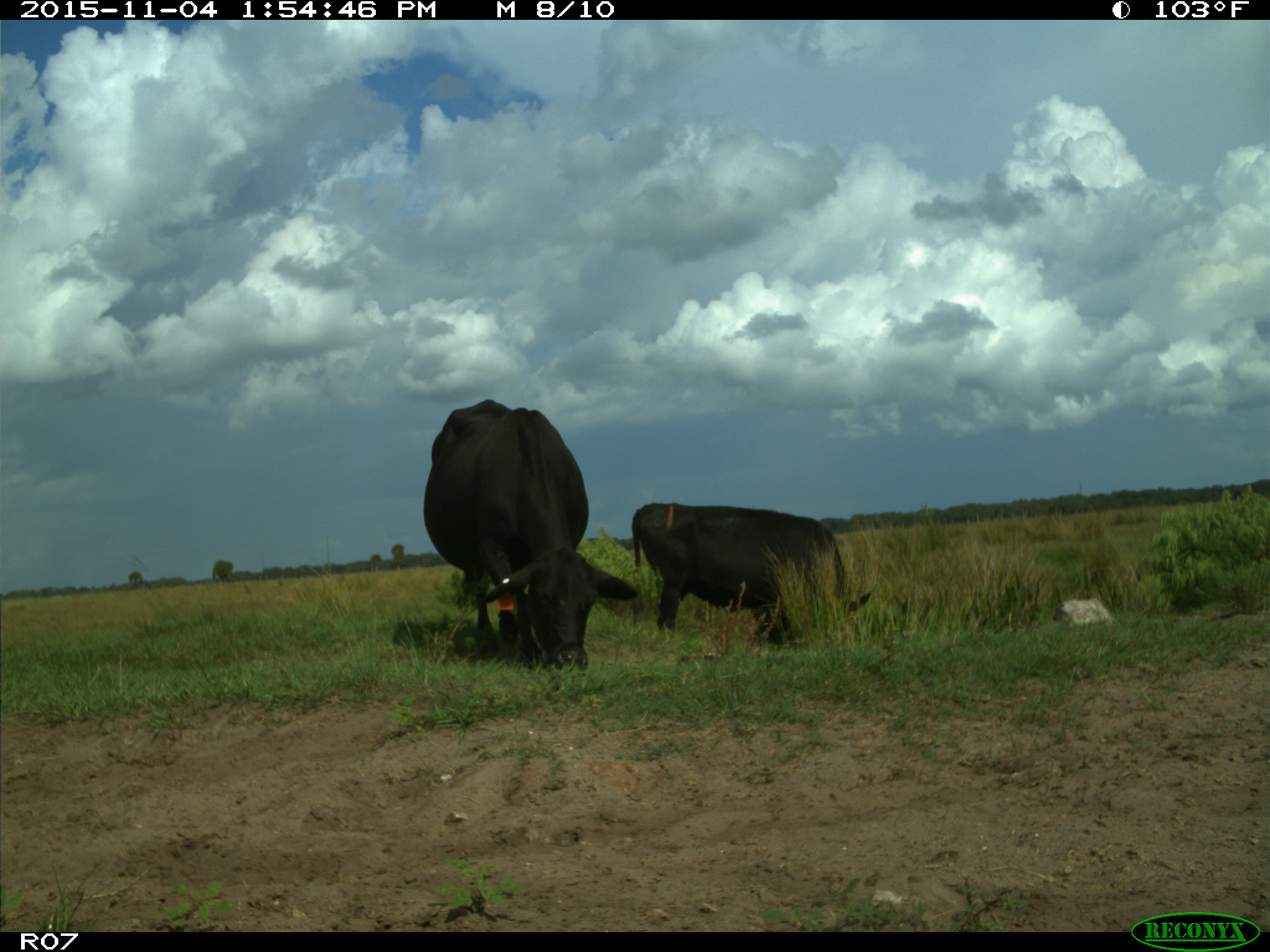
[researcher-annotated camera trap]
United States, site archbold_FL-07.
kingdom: Animalia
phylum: Chordata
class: Mammalia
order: Artiodactyla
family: Bovidae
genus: Bos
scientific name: Bos taurus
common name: domestic cow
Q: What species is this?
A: Bos taurus (domestic cow).